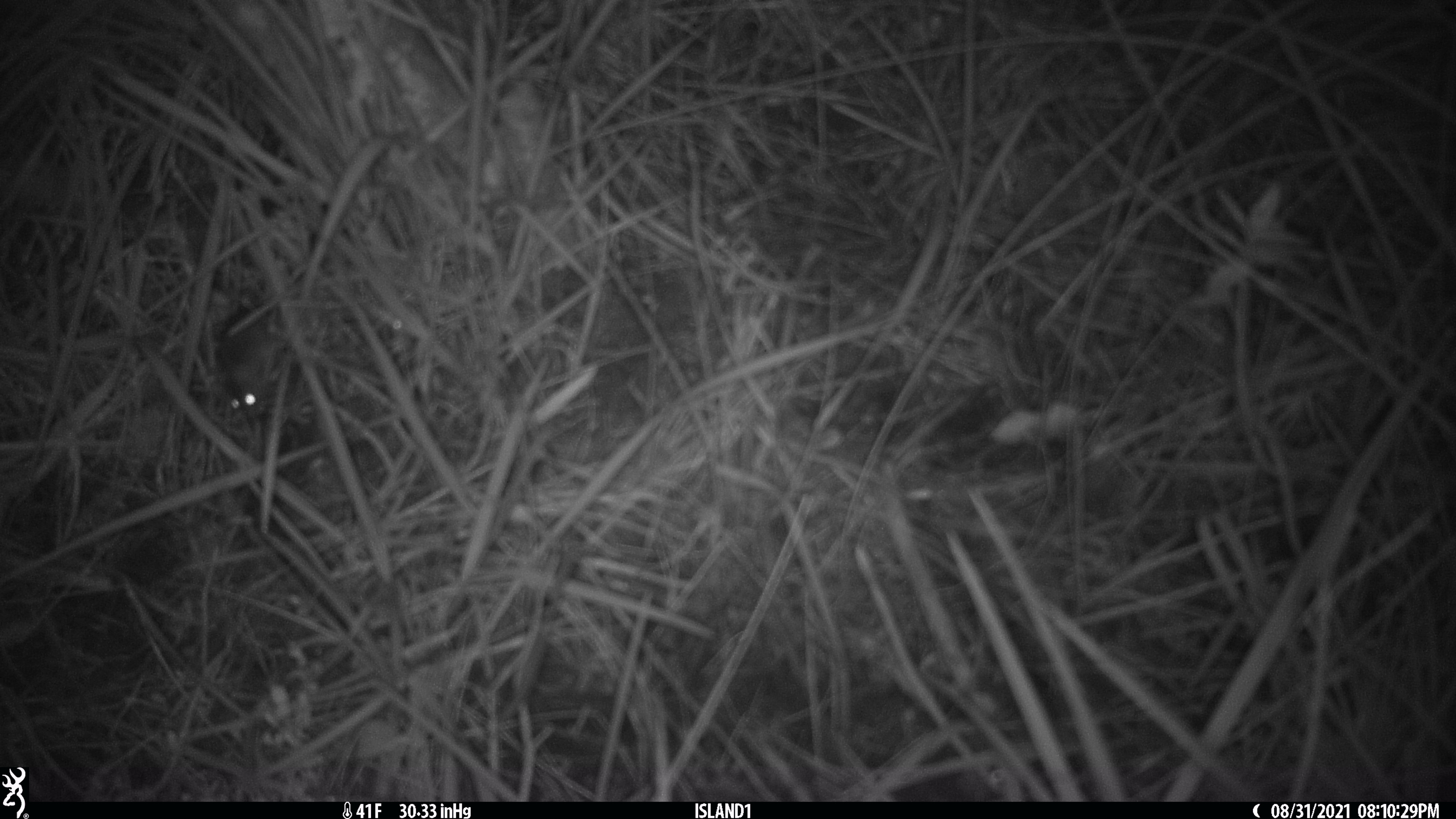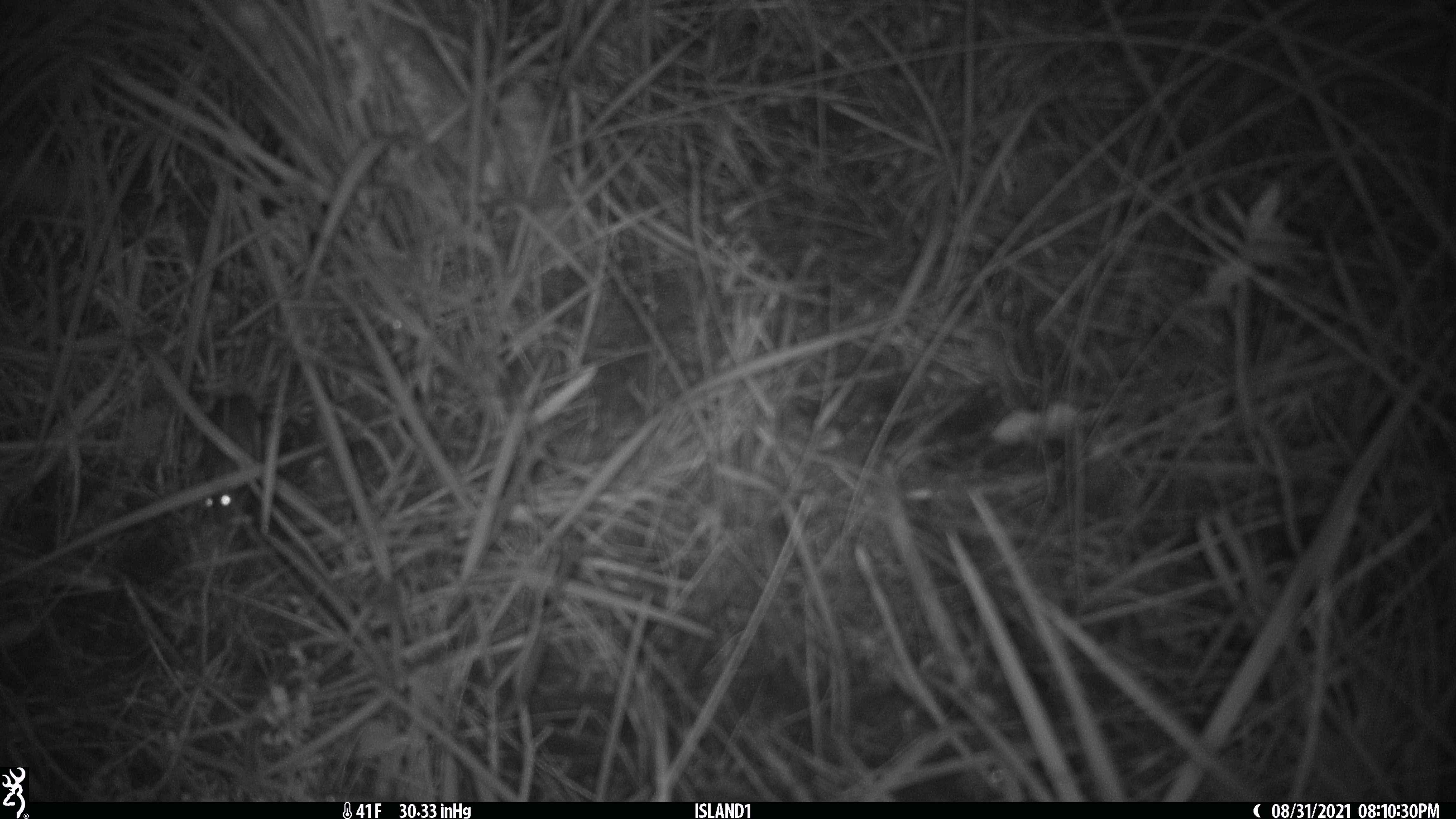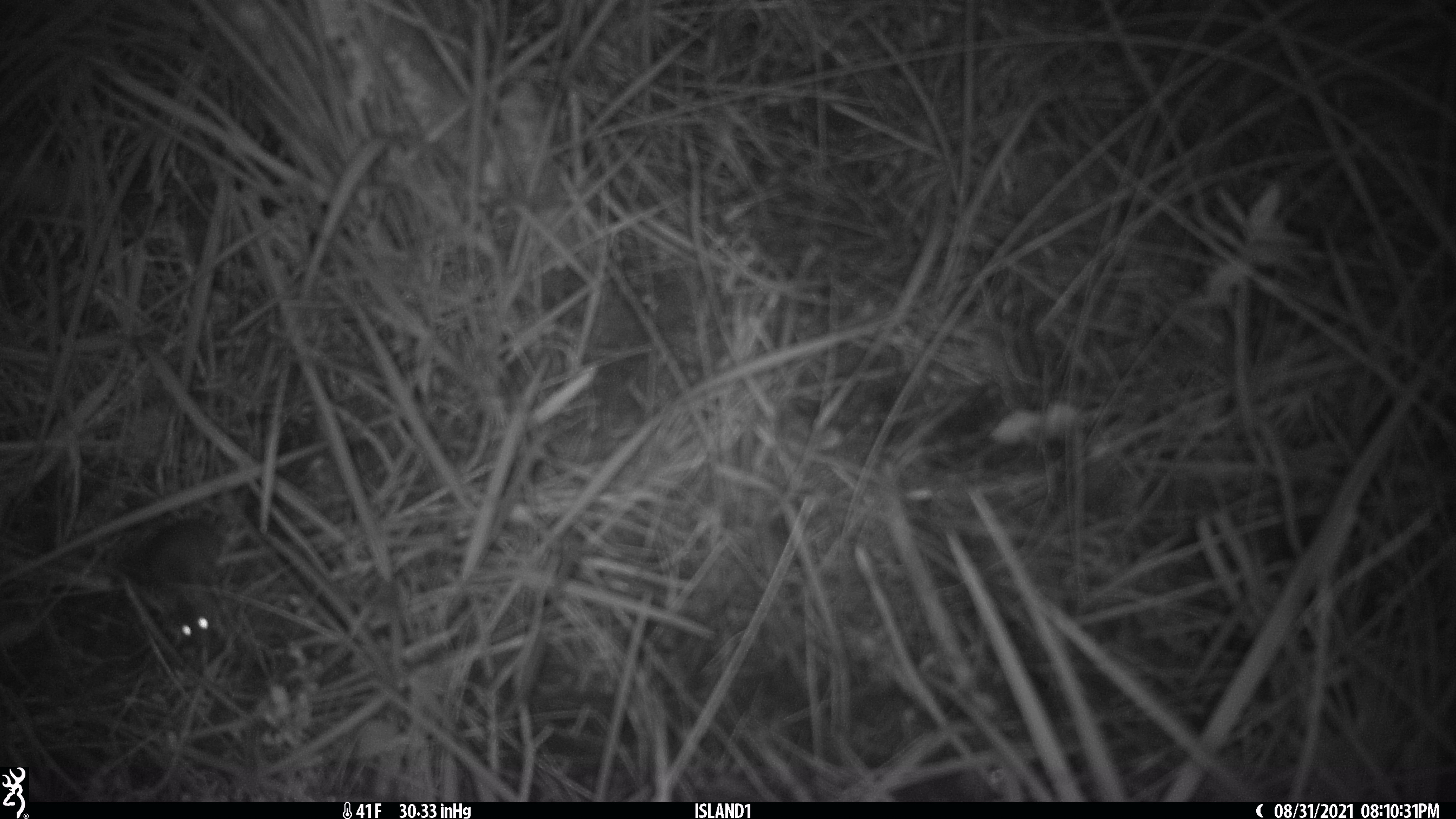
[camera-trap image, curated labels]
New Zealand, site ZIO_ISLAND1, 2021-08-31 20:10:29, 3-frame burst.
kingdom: Animalia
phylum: Chordata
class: Mammalia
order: Rodentia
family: Muridae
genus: Mus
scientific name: Mus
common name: mouse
Mouse (Mus).